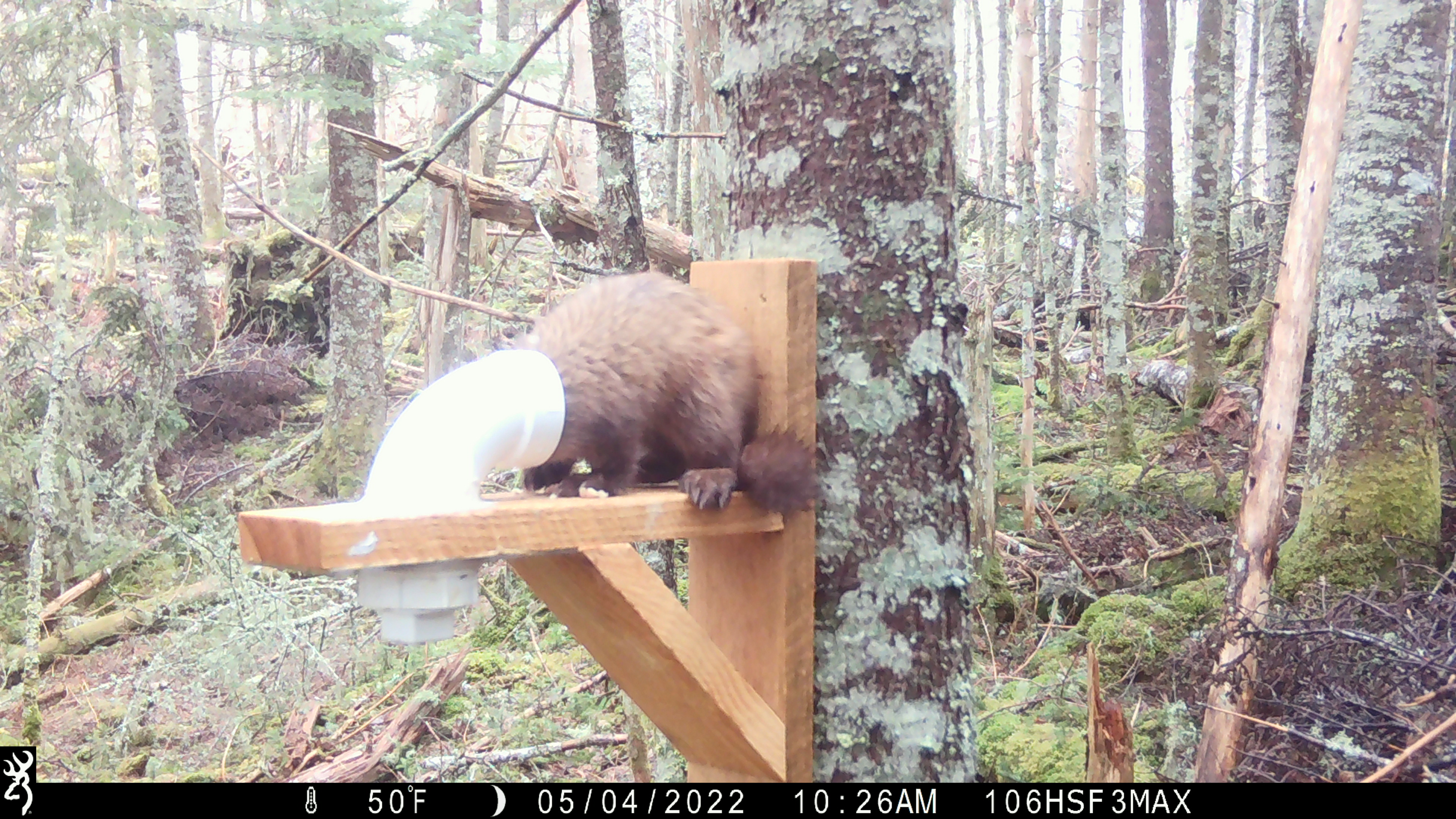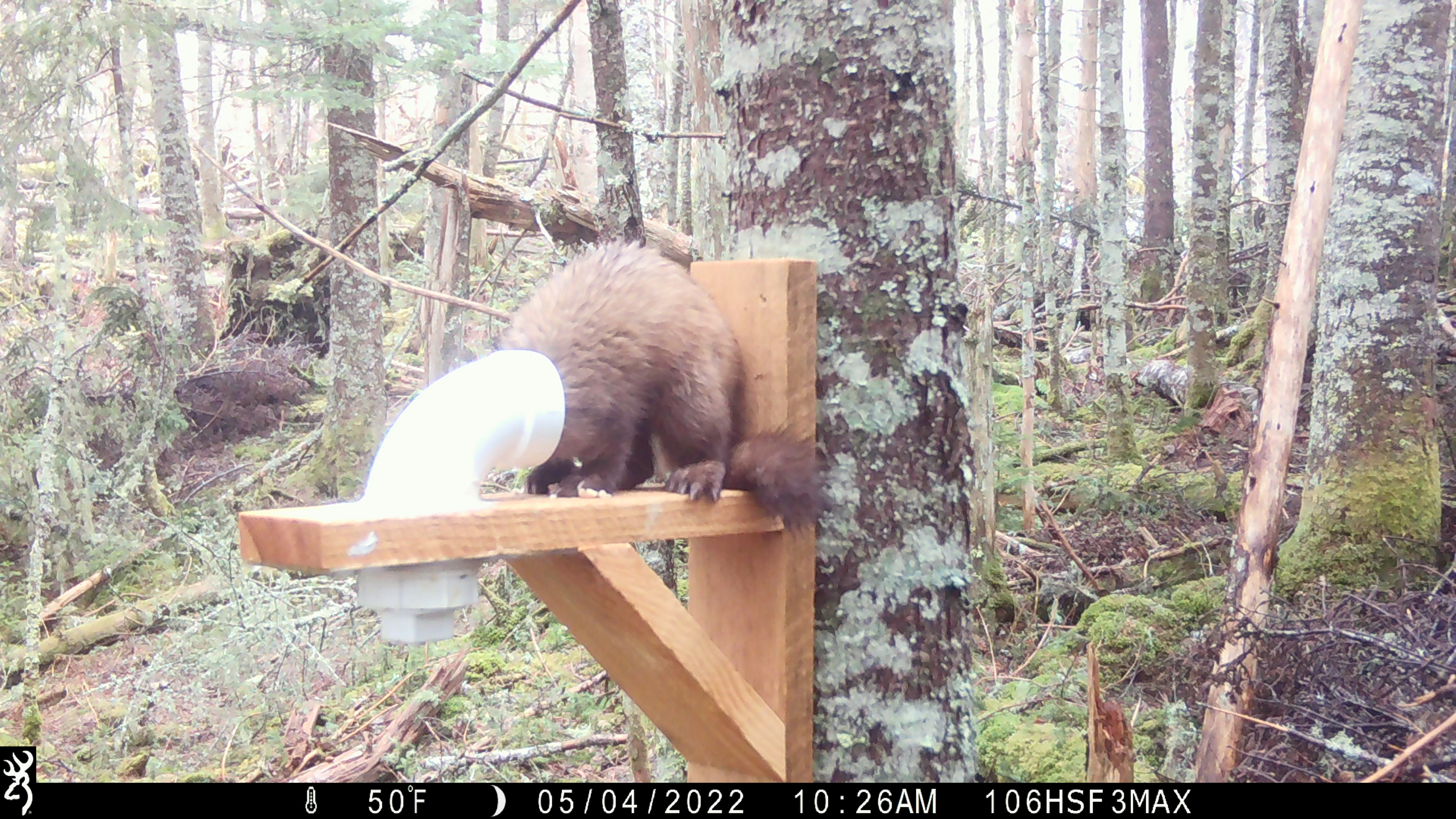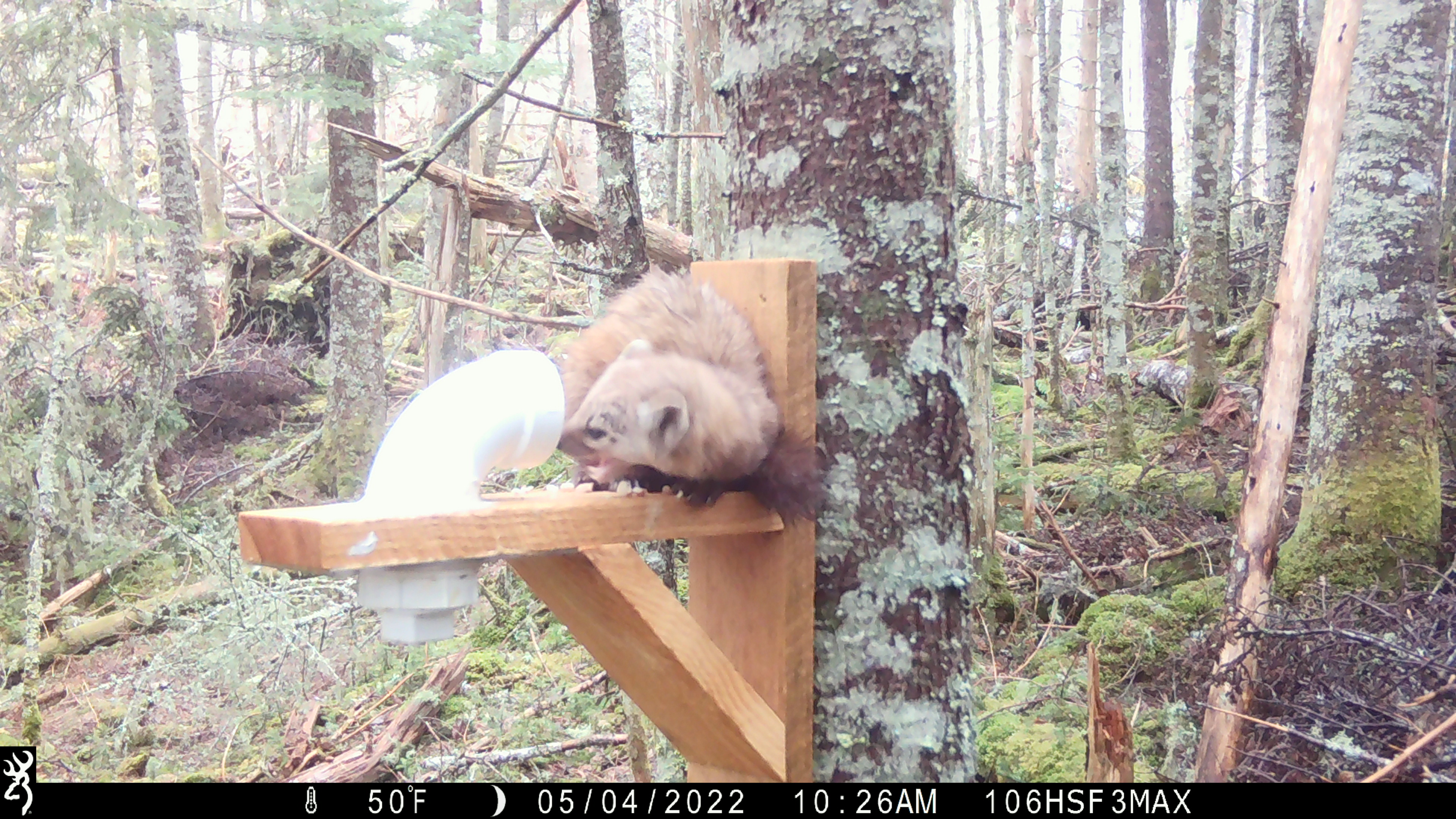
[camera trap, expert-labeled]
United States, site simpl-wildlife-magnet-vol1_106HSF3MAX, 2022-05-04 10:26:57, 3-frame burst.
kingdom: Animalia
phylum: Chordata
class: Mammalia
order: Carnivora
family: Mustelidae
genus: Martes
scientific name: Martes americana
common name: american marten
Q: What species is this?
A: American marten (Martes americana).